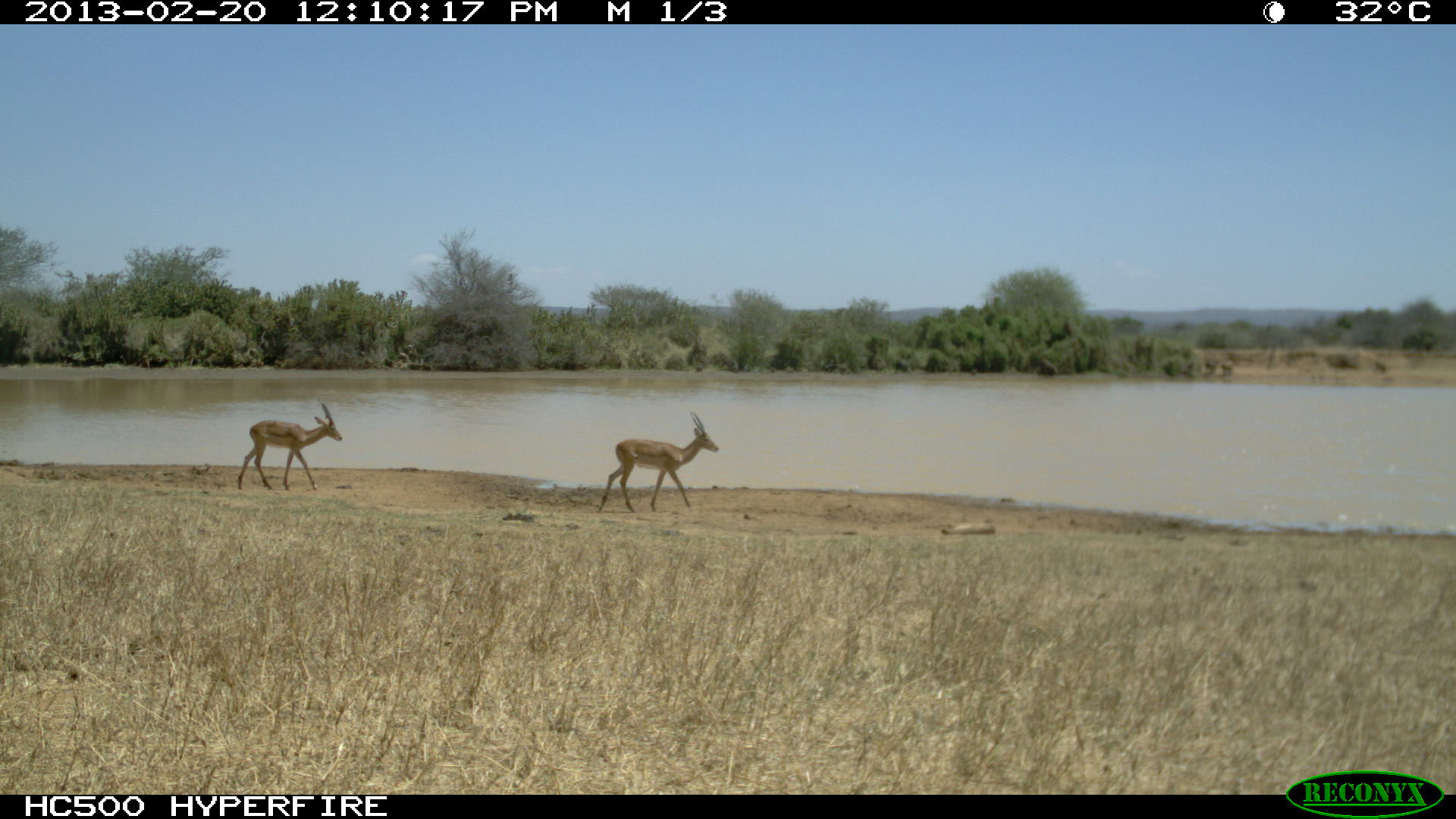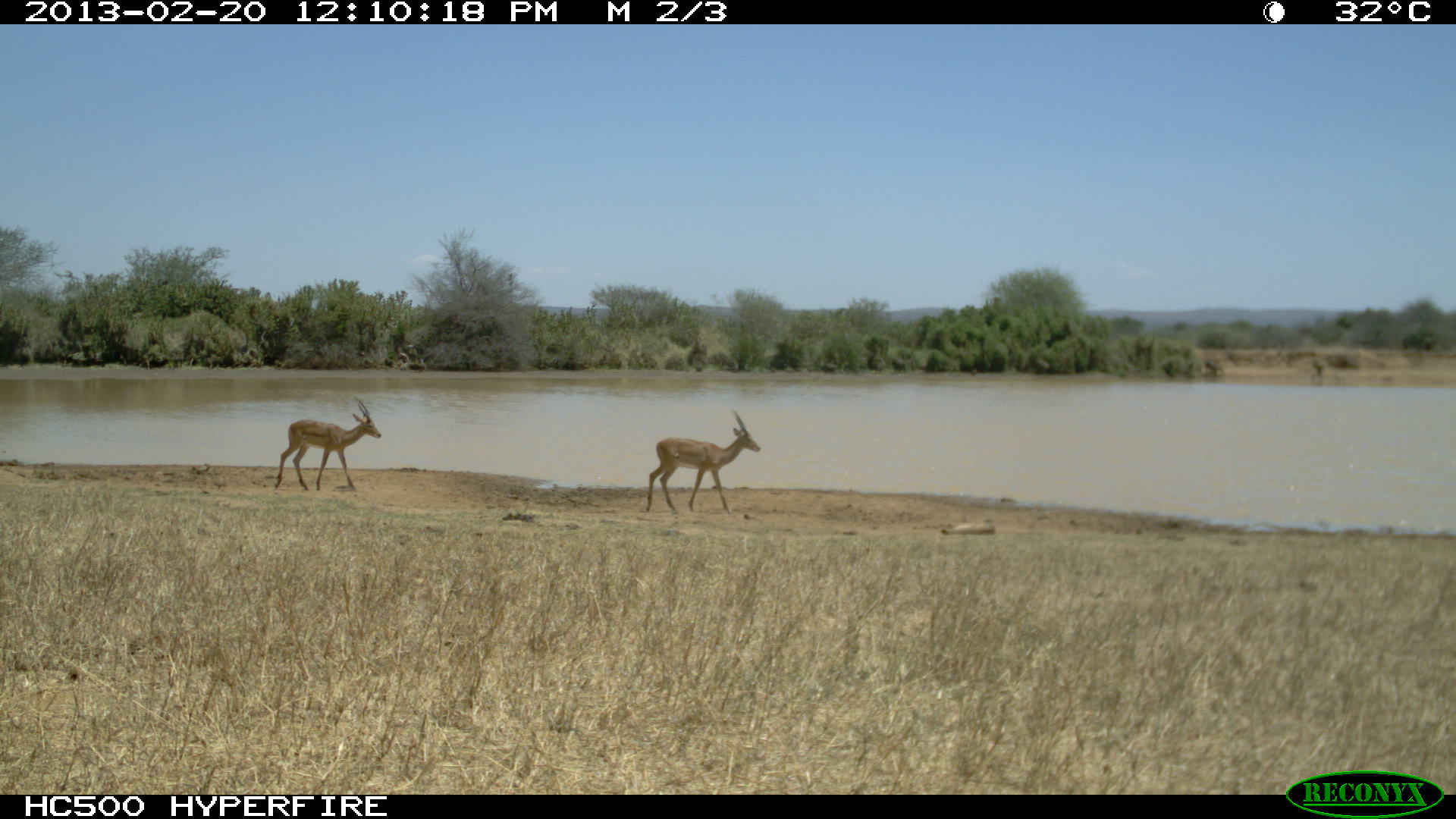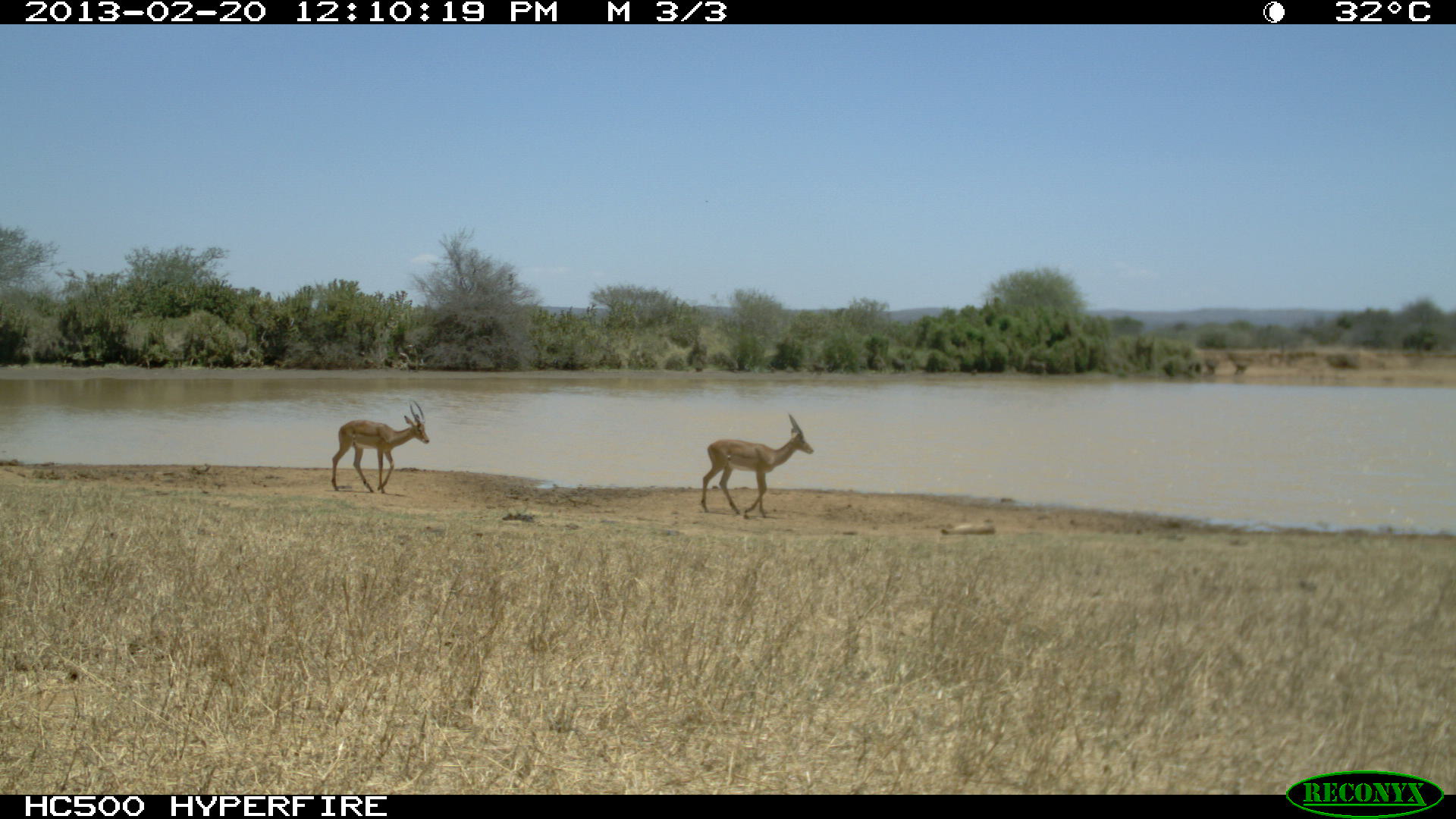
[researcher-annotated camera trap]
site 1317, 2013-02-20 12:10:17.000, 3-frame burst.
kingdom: Animalia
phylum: Chordata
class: Mammalia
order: Artiodactyla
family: Bovidae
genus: Aepyceros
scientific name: Aepyceros melampus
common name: impala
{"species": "Aepyceros melampus (impala)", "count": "1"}